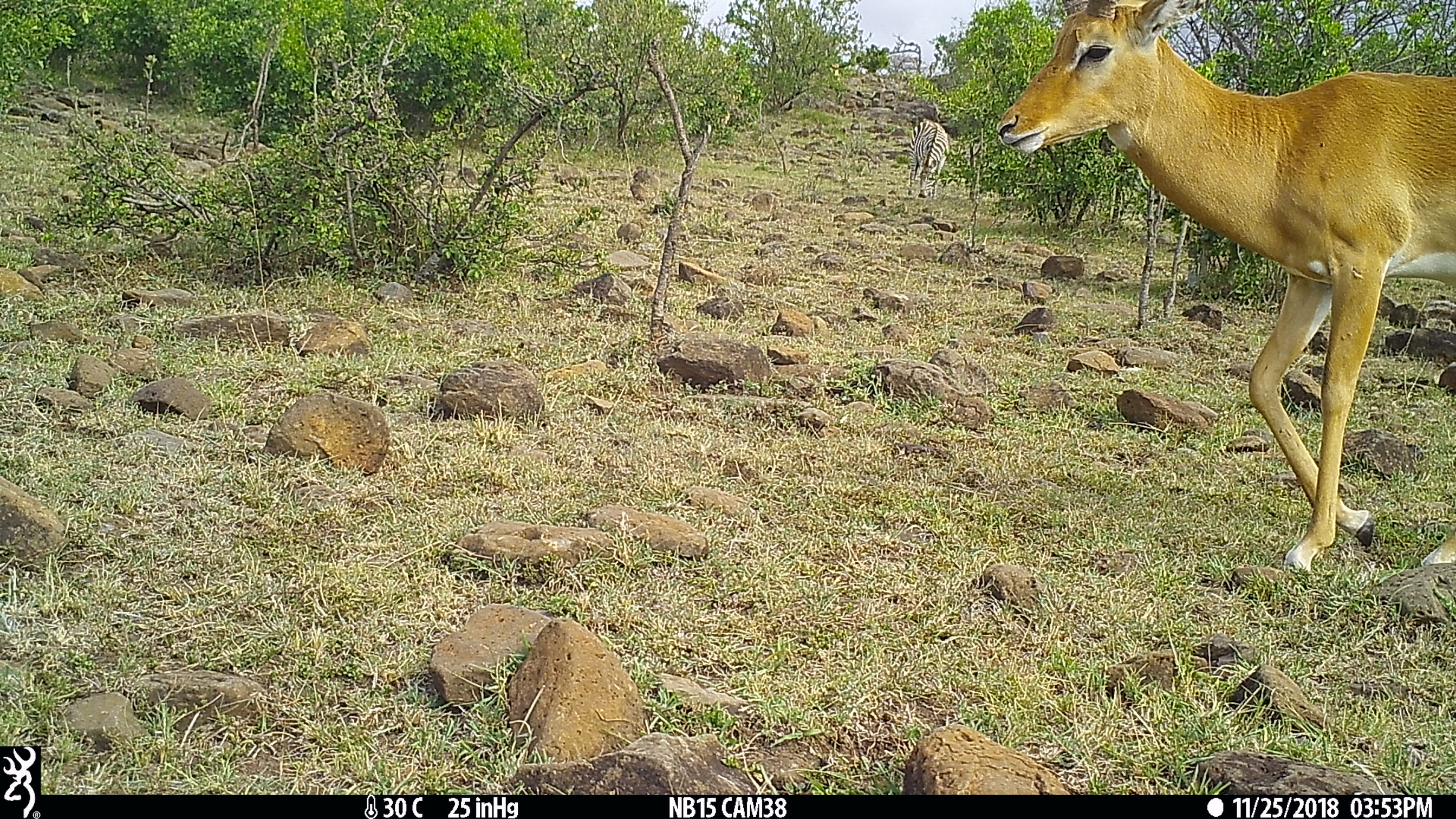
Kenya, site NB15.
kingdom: Animalia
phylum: Chordata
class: Mammalia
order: Artiodactyla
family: Bovidae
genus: Aepyceros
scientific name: Aepyceros melampus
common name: impala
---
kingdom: Animalia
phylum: Chordata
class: Mammalia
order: Perissodactyla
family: Equidae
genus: Equus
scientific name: Equus quagga burchellii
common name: burchell's zebra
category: zebra